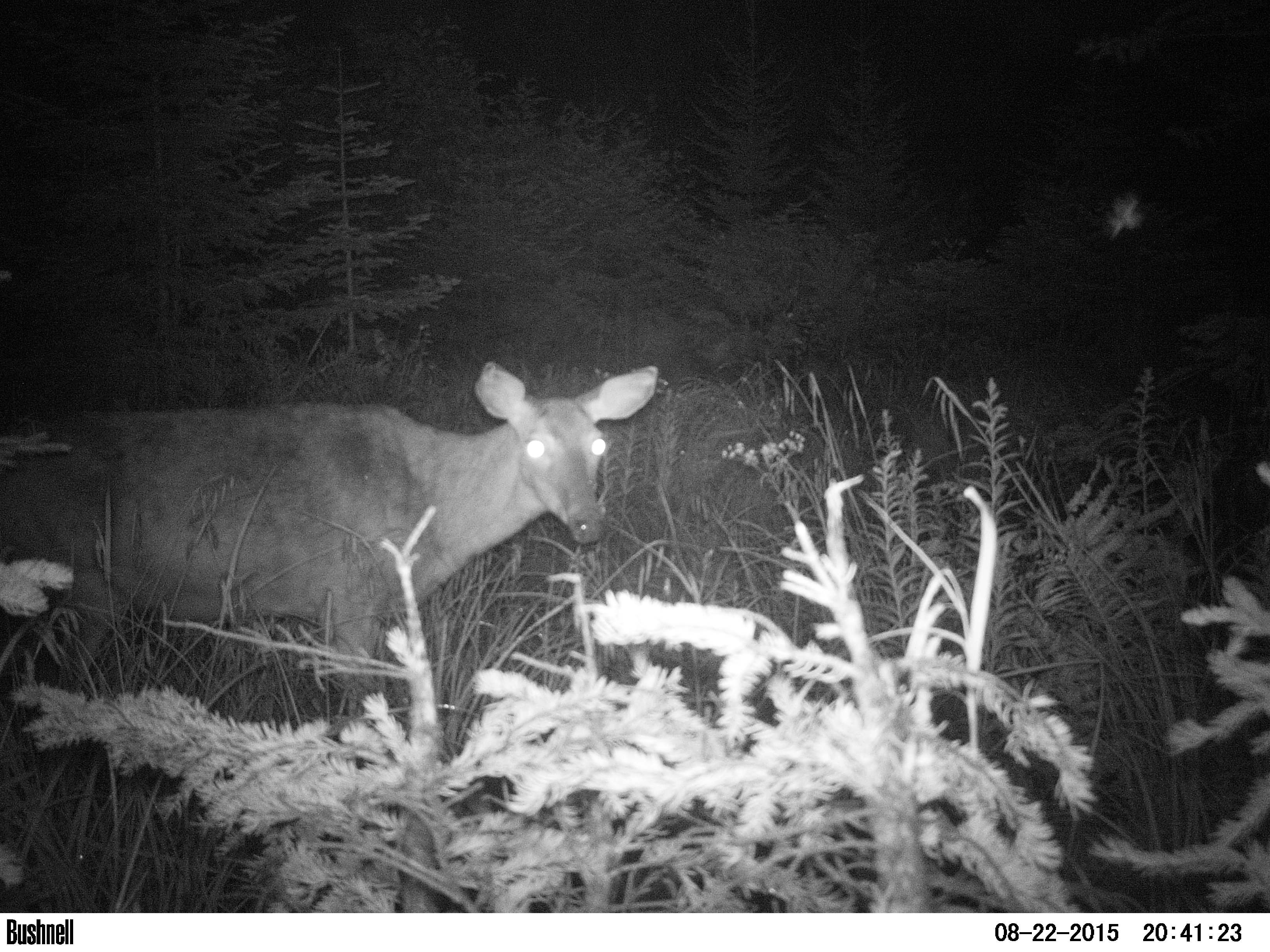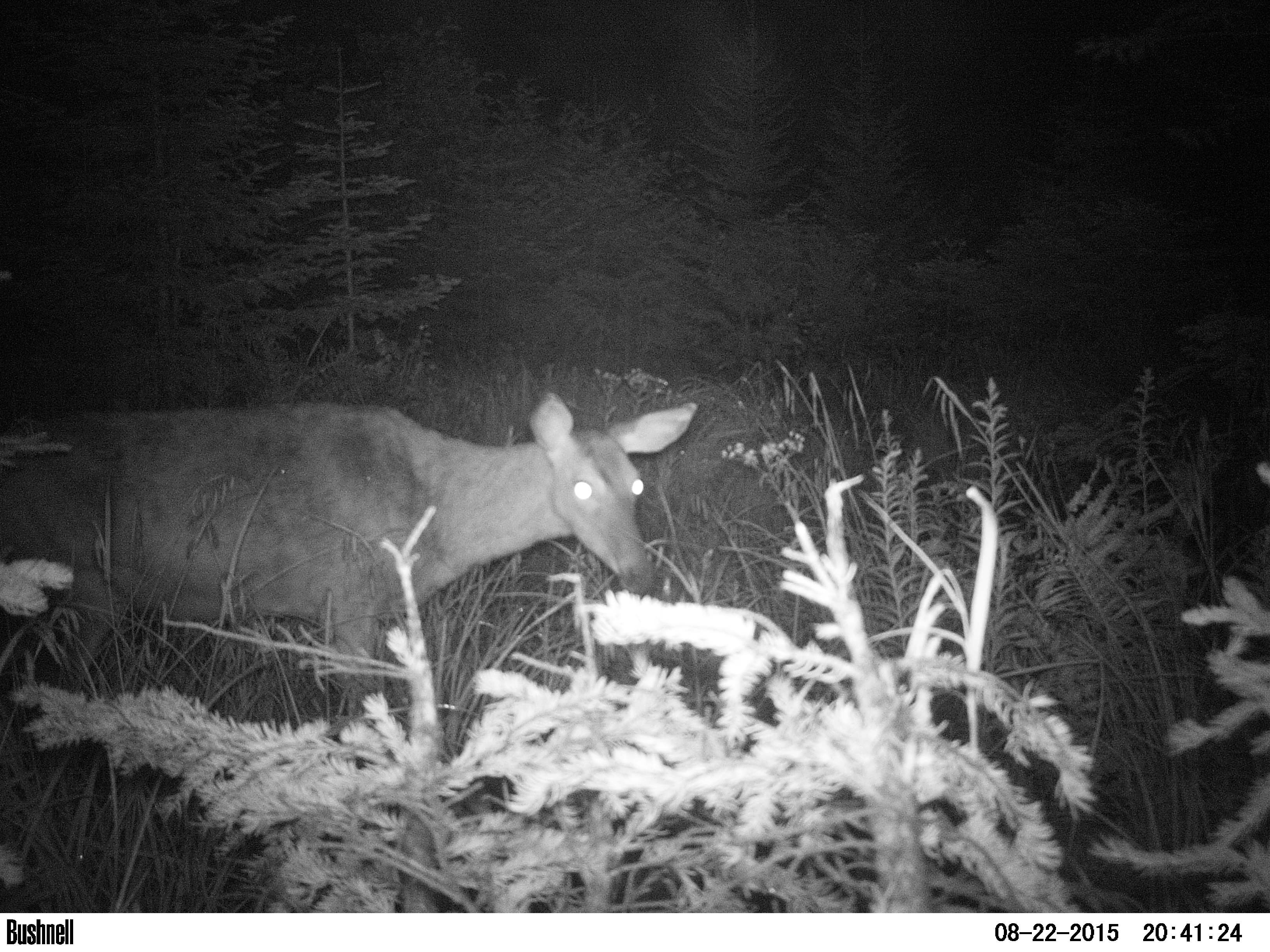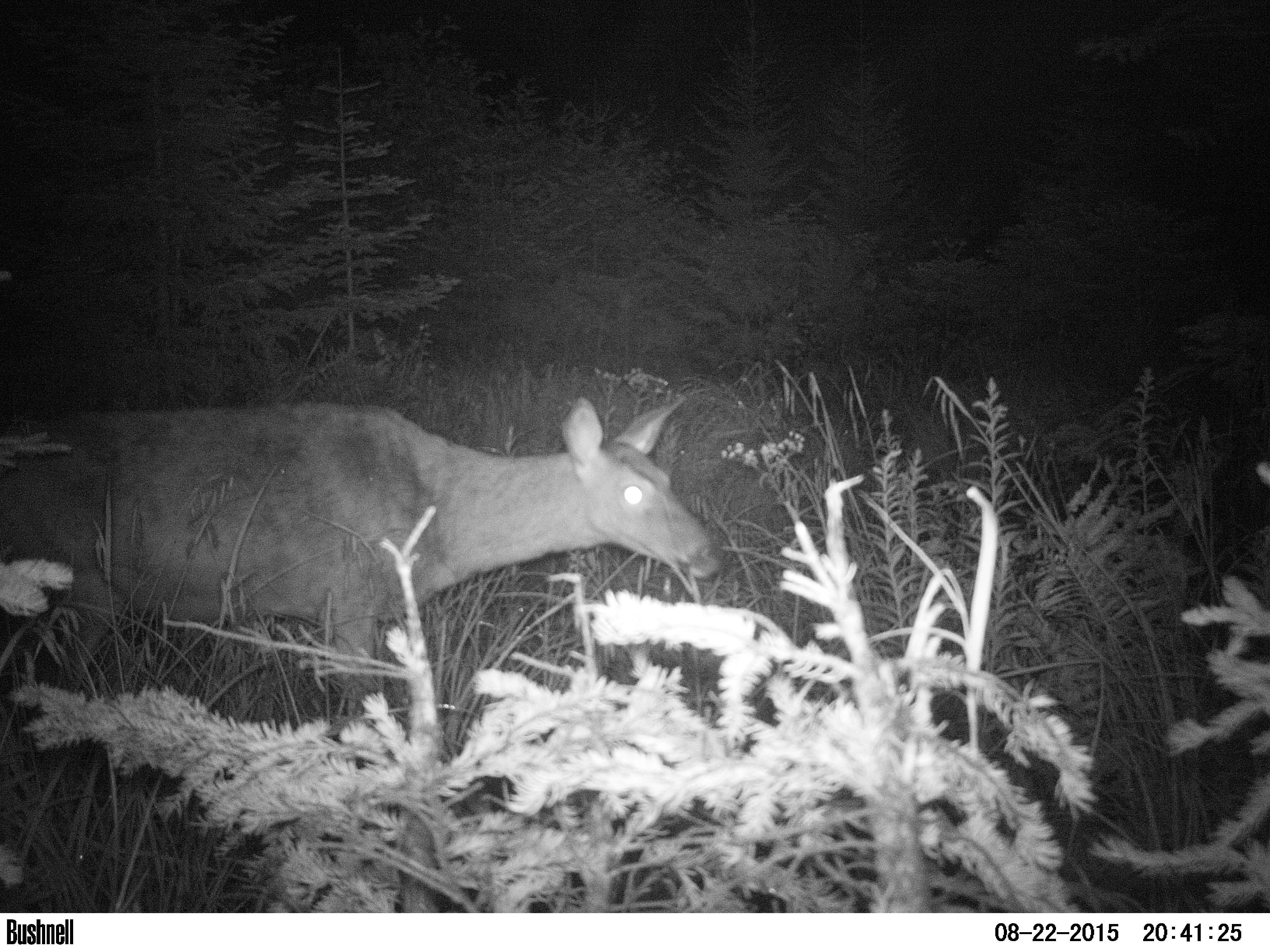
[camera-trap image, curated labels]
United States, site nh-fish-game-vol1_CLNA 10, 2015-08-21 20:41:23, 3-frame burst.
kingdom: Animalia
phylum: Chordata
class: Mammalia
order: Artiodactyla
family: Cervidae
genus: Odocoileus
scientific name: Odocoileus virginianus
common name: white-tailed deer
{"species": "white-tailed deer (Odocoileus virginianus)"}